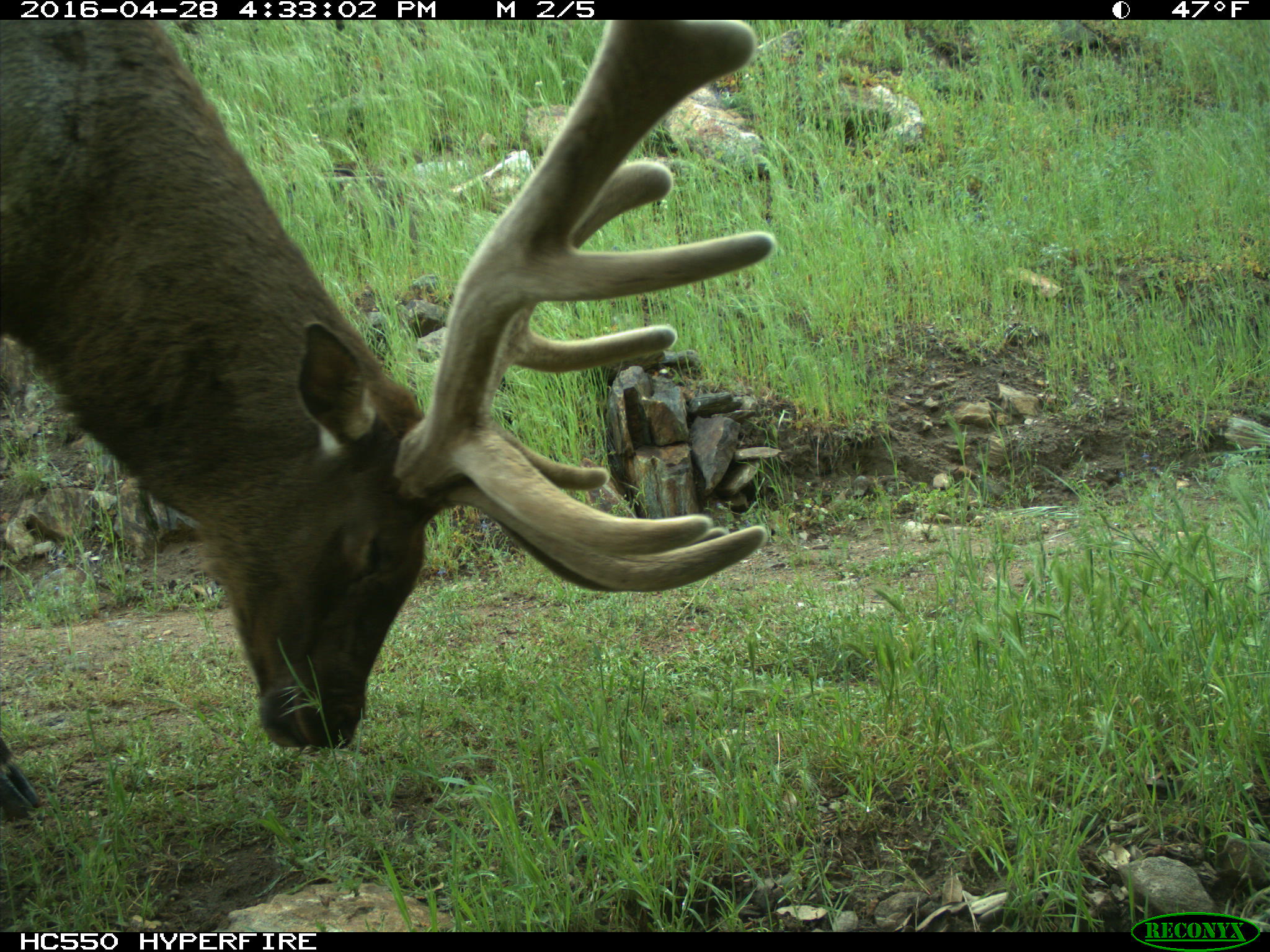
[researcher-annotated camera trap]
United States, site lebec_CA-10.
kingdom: Animalia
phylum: Chordata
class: Mammalia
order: Artiodactyla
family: Cervidae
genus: Cervus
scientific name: Cervus canadensis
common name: elk